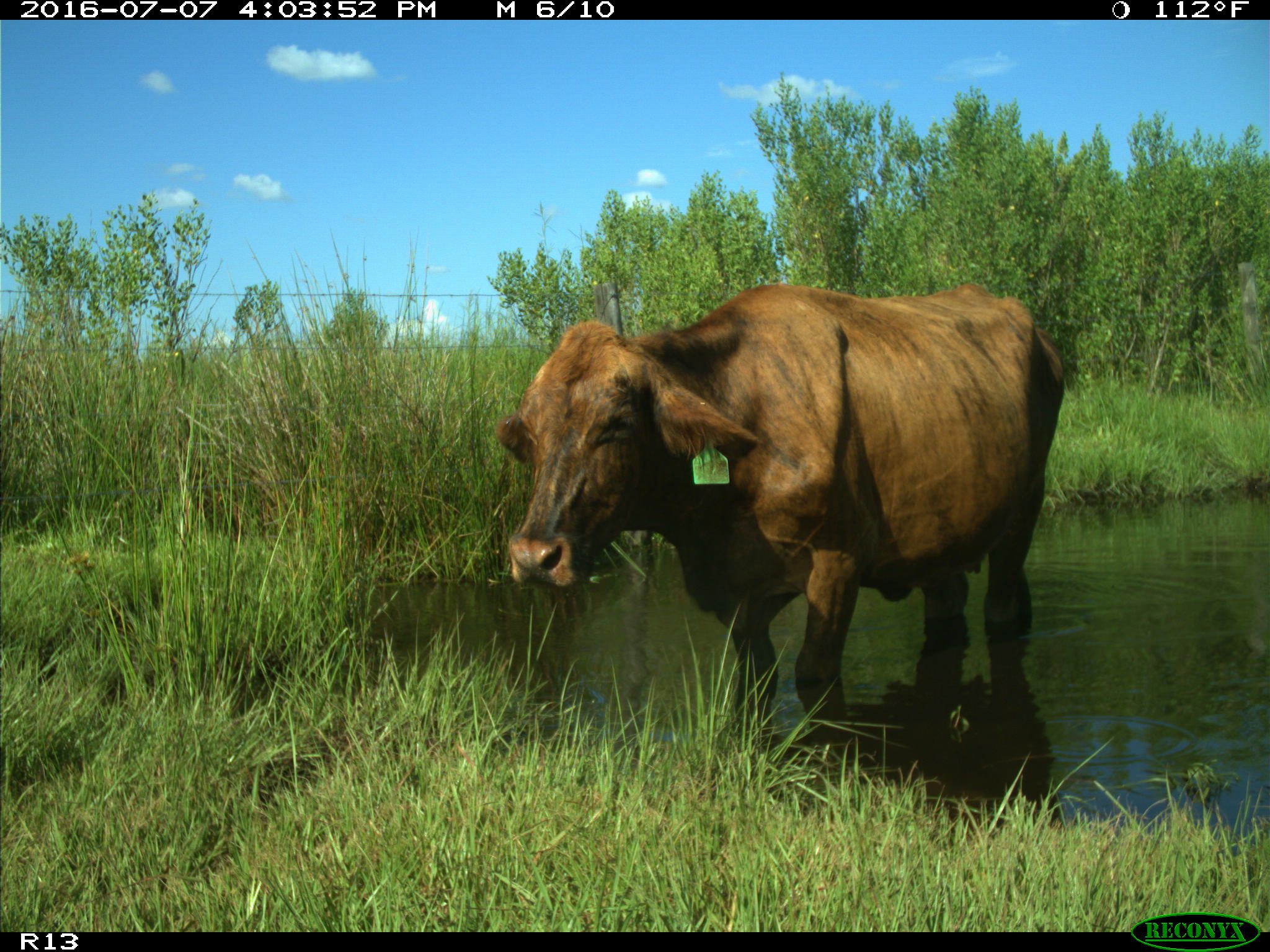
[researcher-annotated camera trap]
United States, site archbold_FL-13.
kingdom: Animalia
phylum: Chordata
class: Mammalia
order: Artiodactyla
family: Bovidae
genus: Bos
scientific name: Bos taurus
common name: domestic cow